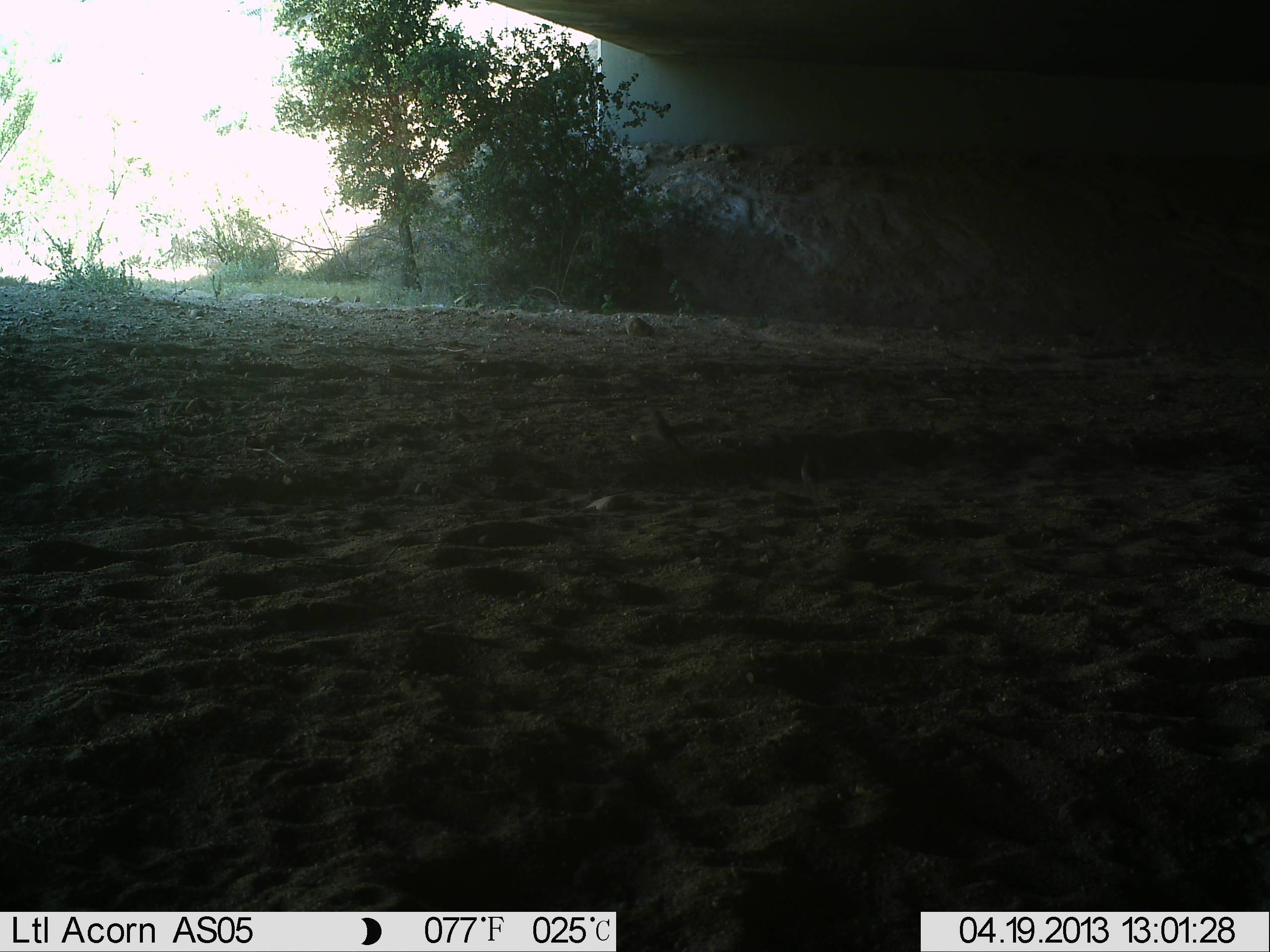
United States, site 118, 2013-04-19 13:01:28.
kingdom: Animalia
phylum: Chordata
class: Aves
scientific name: Aves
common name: bird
Bird (Aves).